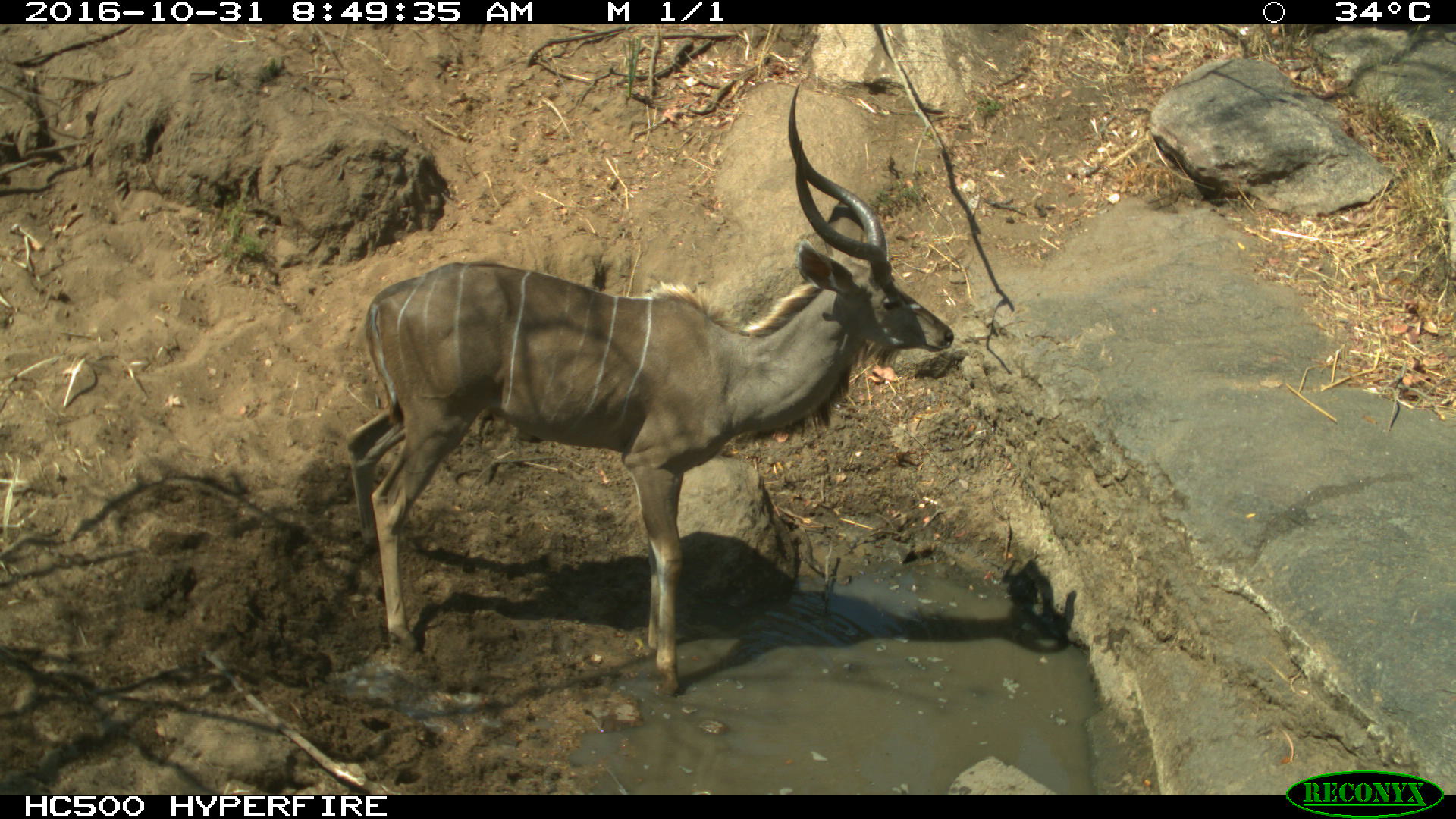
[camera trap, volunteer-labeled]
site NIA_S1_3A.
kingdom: Animalia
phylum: Chordata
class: Mammalia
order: Artiodactyla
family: Bovidae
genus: Tragelaphus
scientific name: Tragelaphus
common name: kudu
Kudu (Tragelaphus), count 1. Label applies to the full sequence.